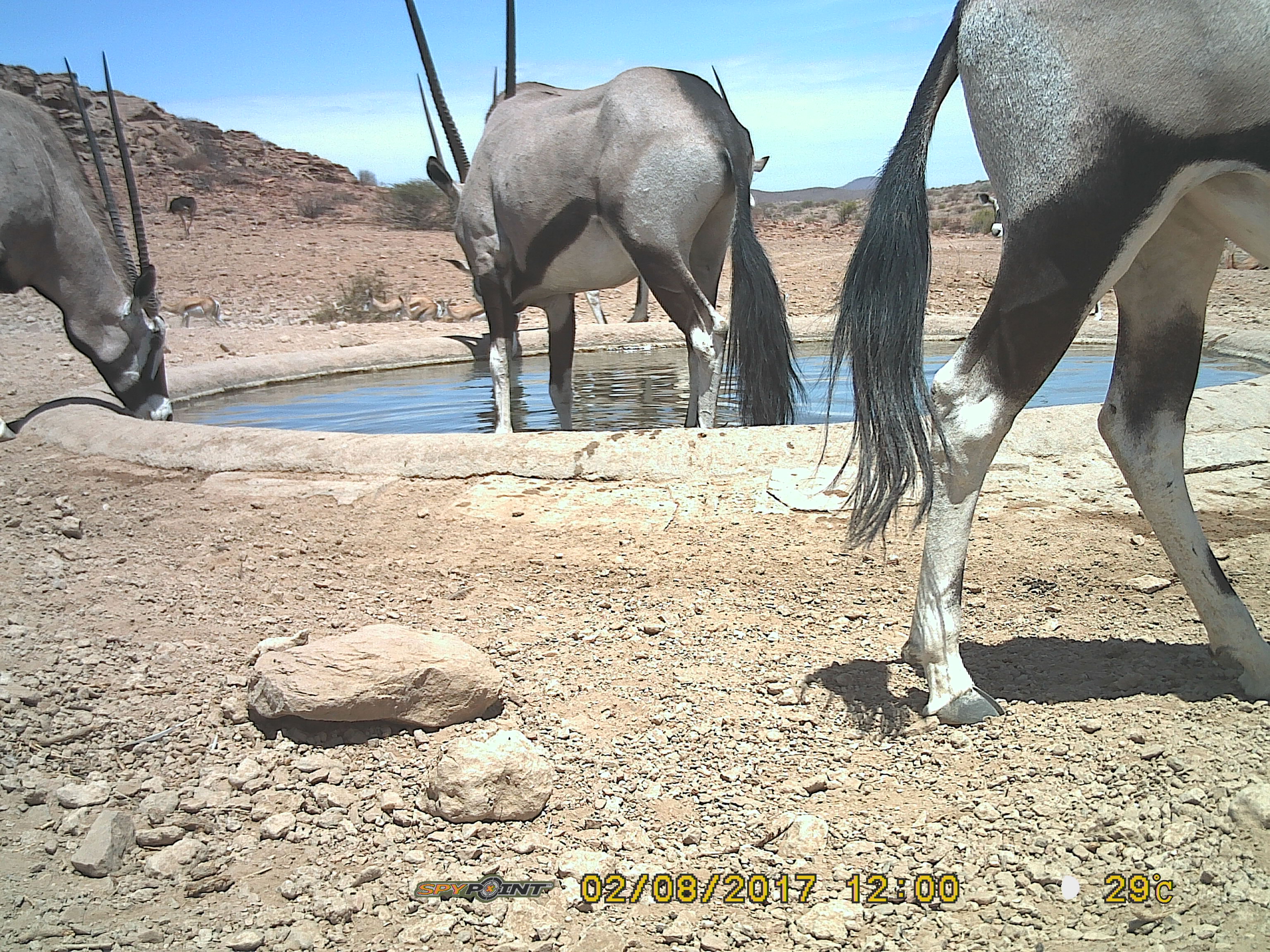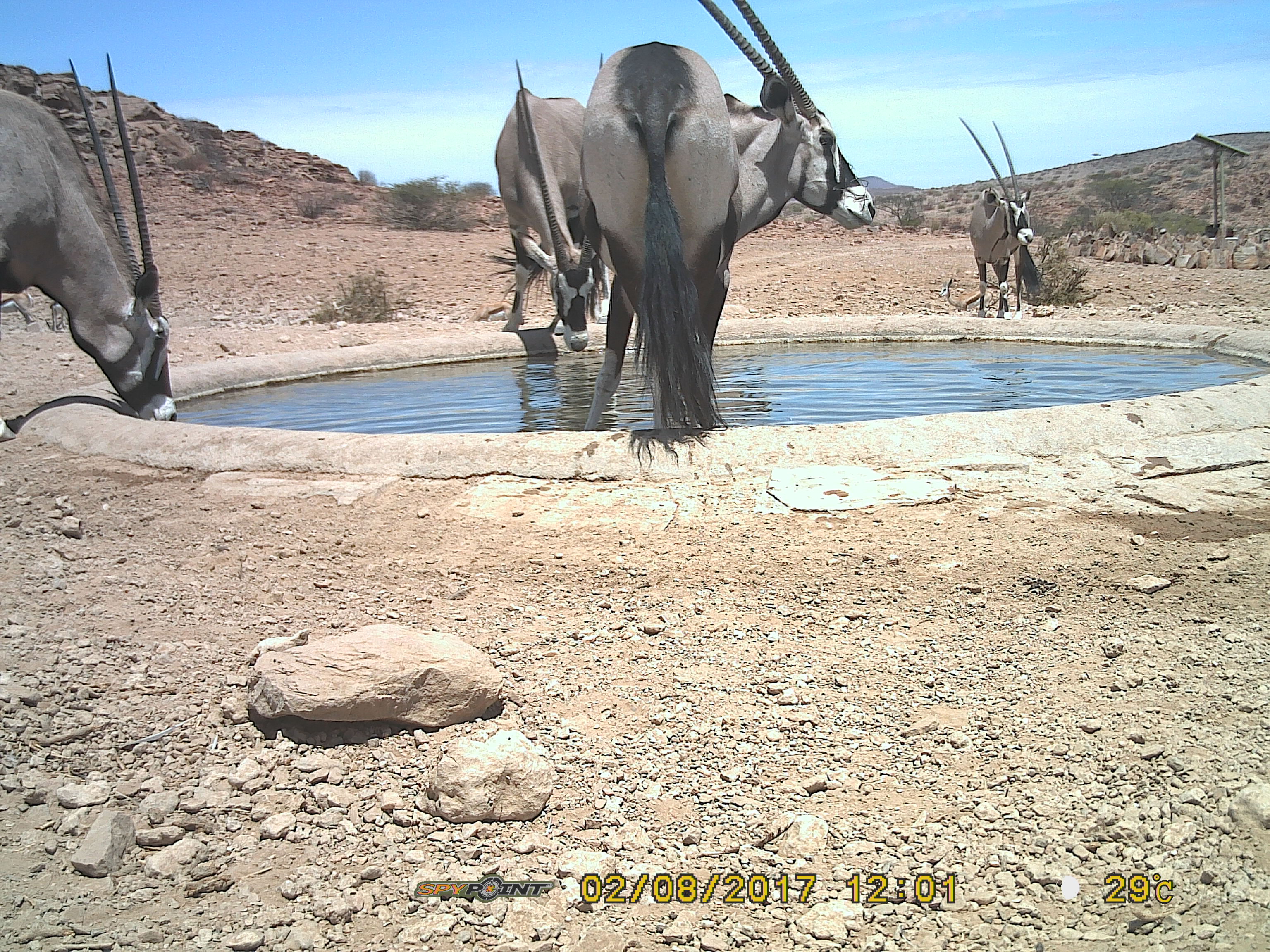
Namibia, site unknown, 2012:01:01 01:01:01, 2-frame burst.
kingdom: Animalia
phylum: Chordata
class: Mammalia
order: Artiodactyla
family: Bovidae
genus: Oryx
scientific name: Oryx gazella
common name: gemsbok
Oryx gazella (gemsbok).